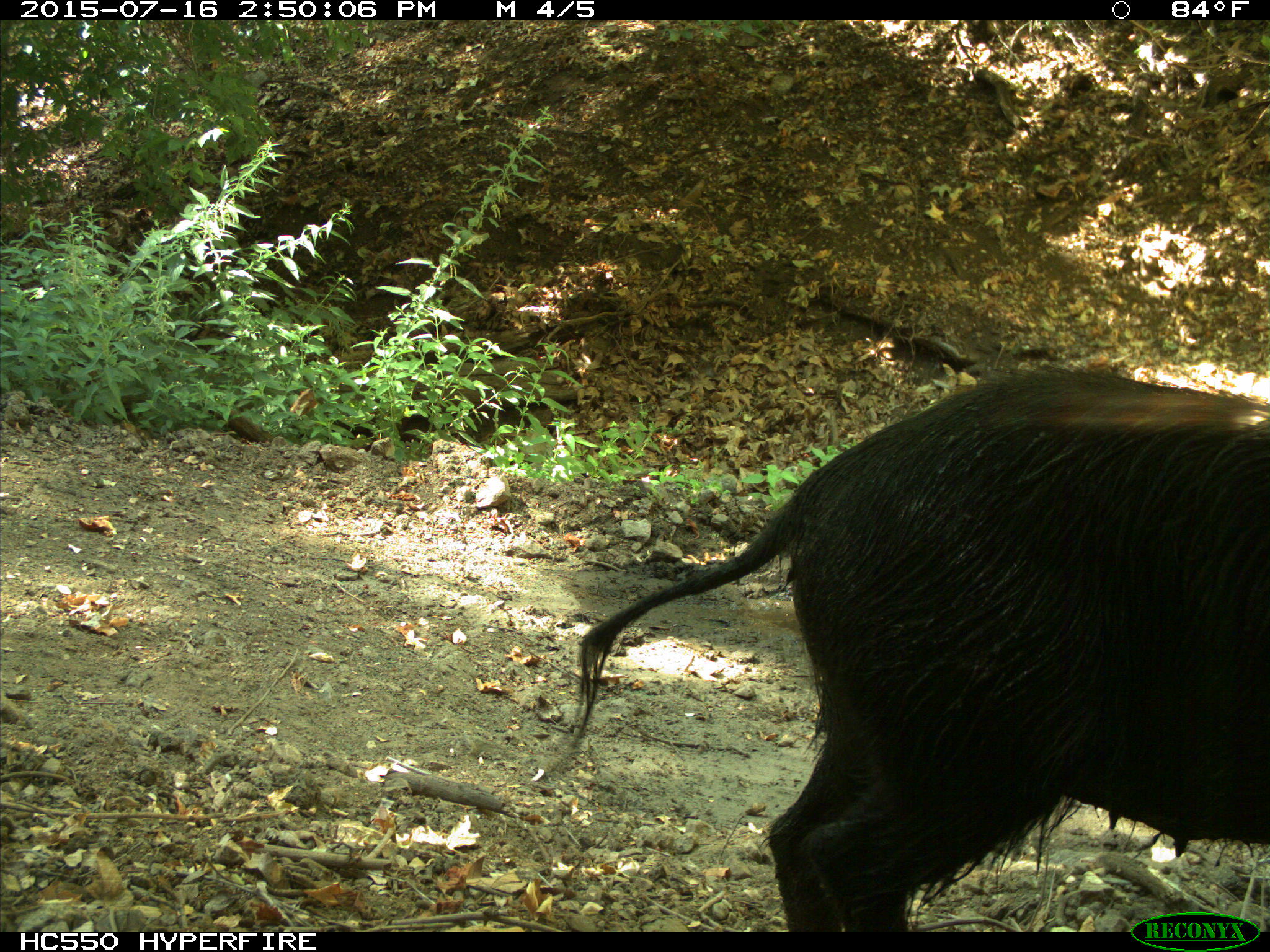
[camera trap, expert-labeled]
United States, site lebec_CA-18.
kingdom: Animalia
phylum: Chordata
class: Mammalia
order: Artiodactyla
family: Suidae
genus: Sus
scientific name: Sus scrofa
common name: wild boar